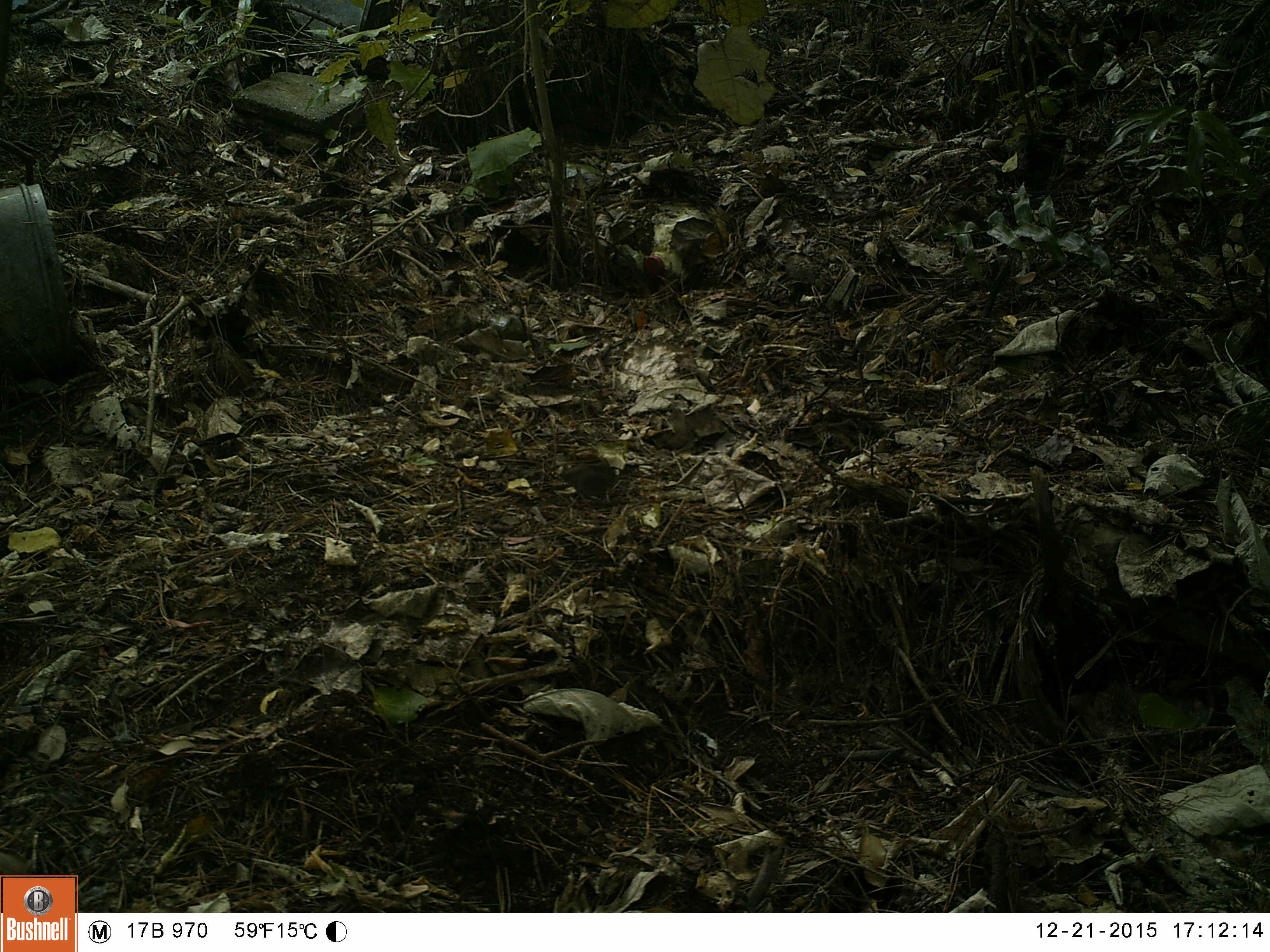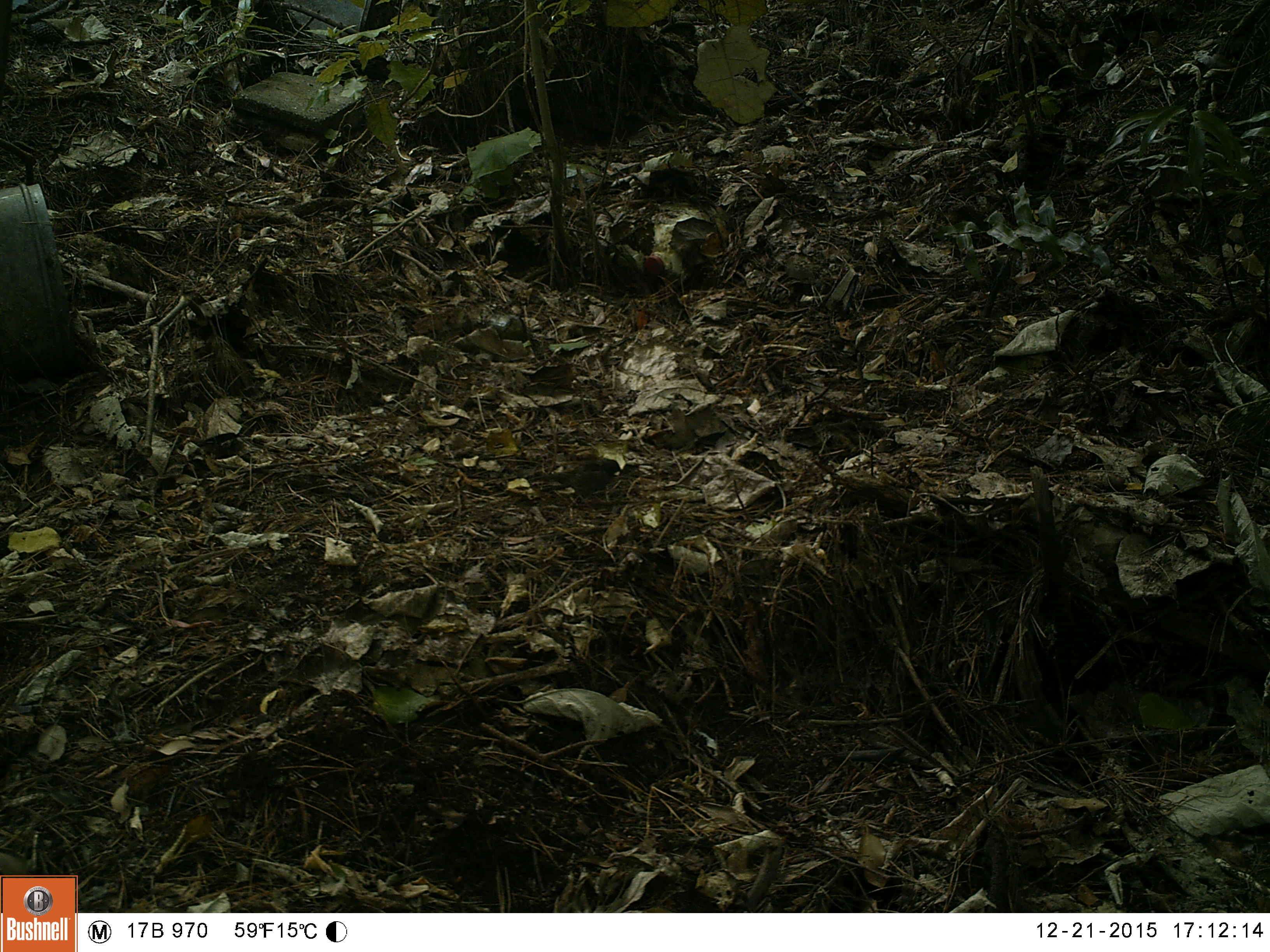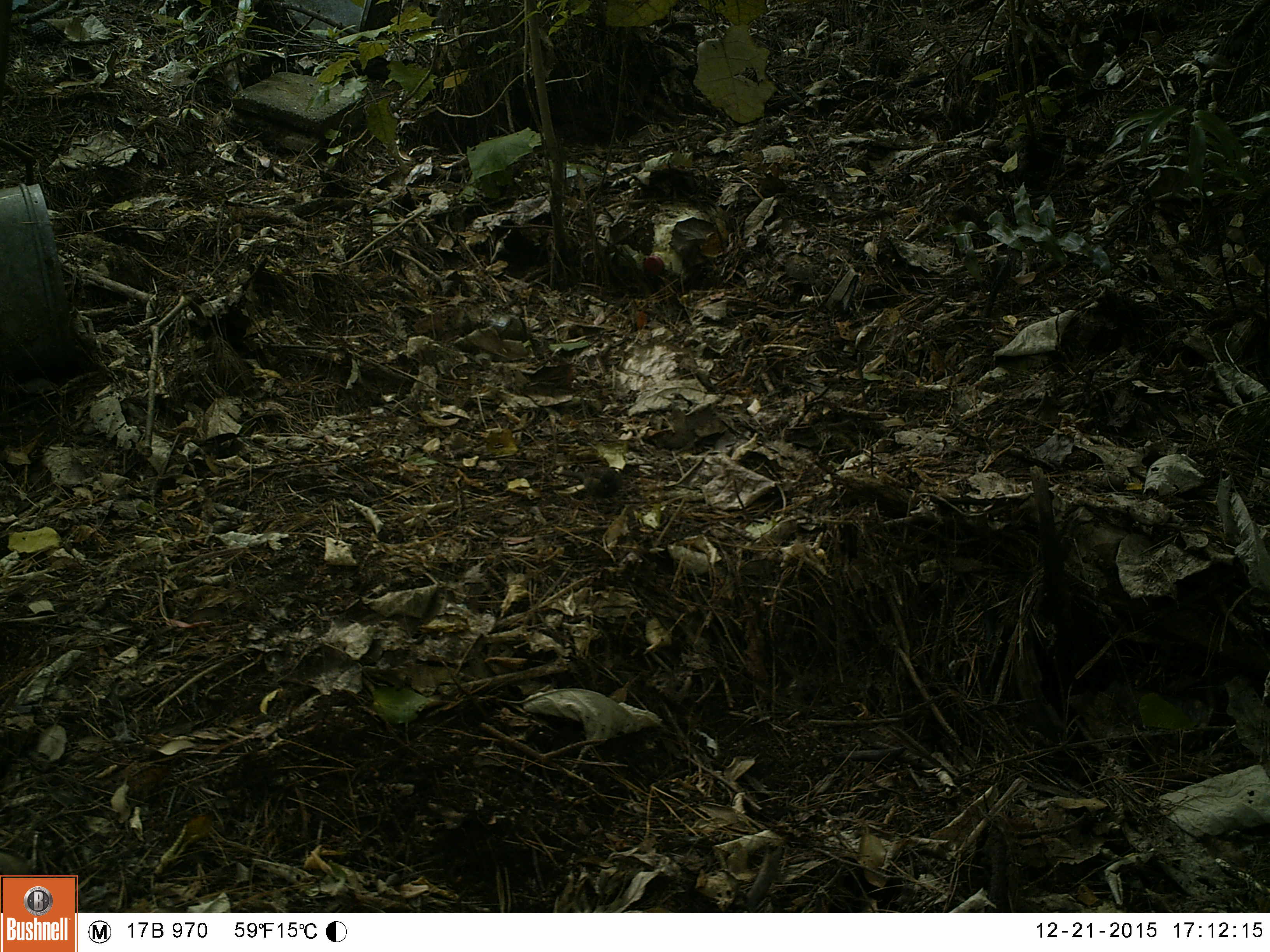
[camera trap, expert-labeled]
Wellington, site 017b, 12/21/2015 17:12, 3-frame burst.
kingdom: Animalia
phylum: Chordata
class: Aves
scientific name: Aves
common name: bird